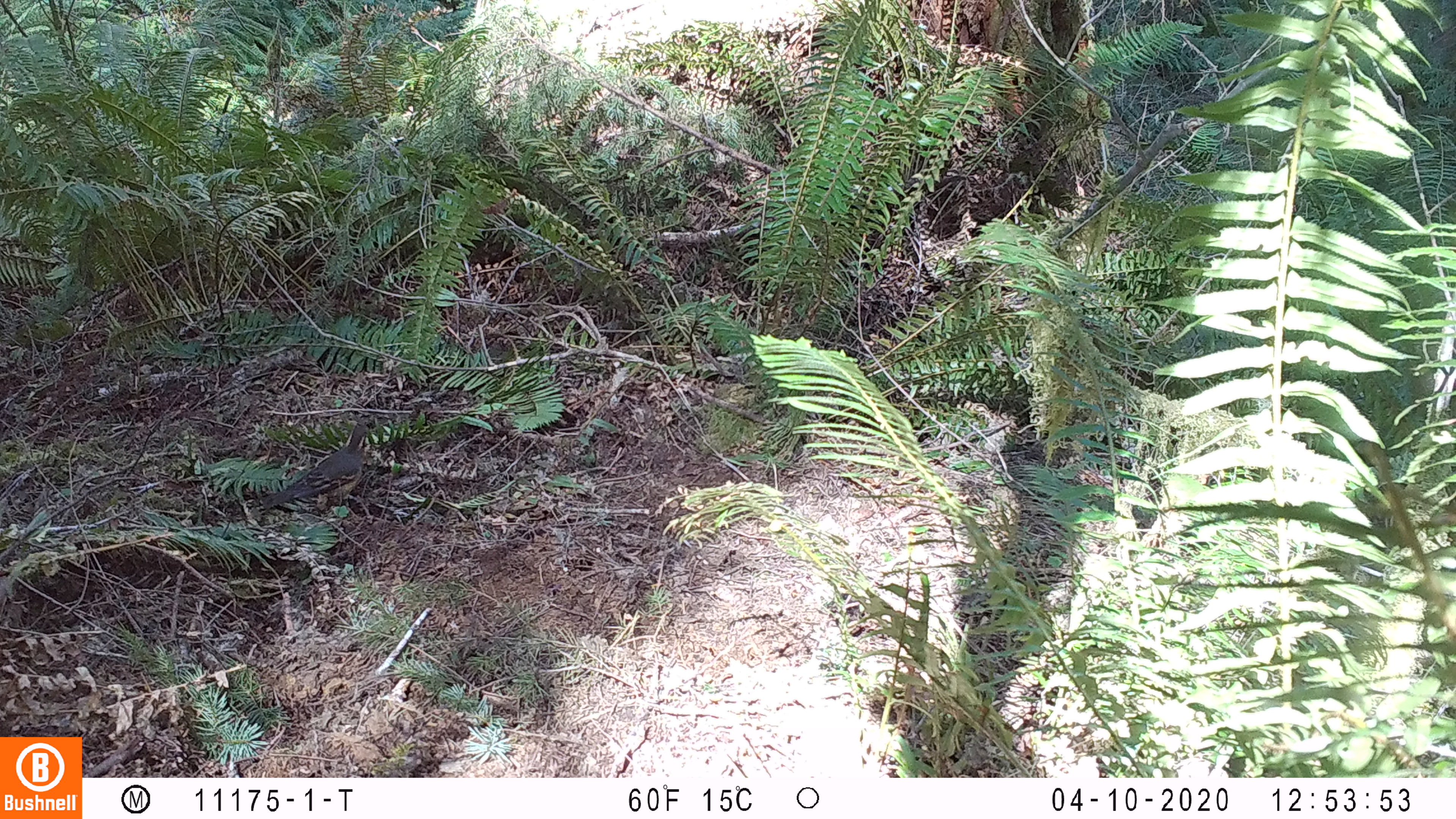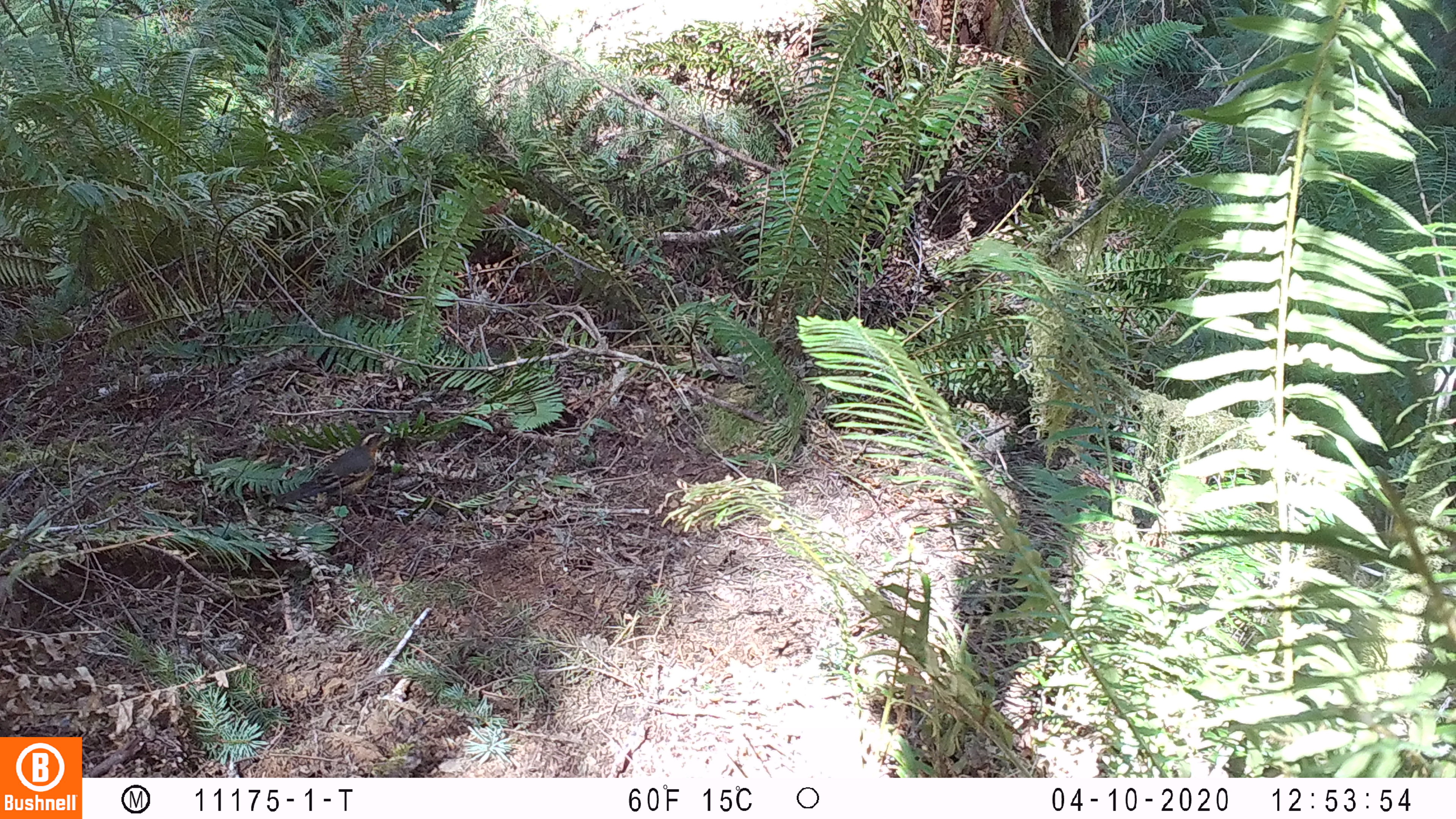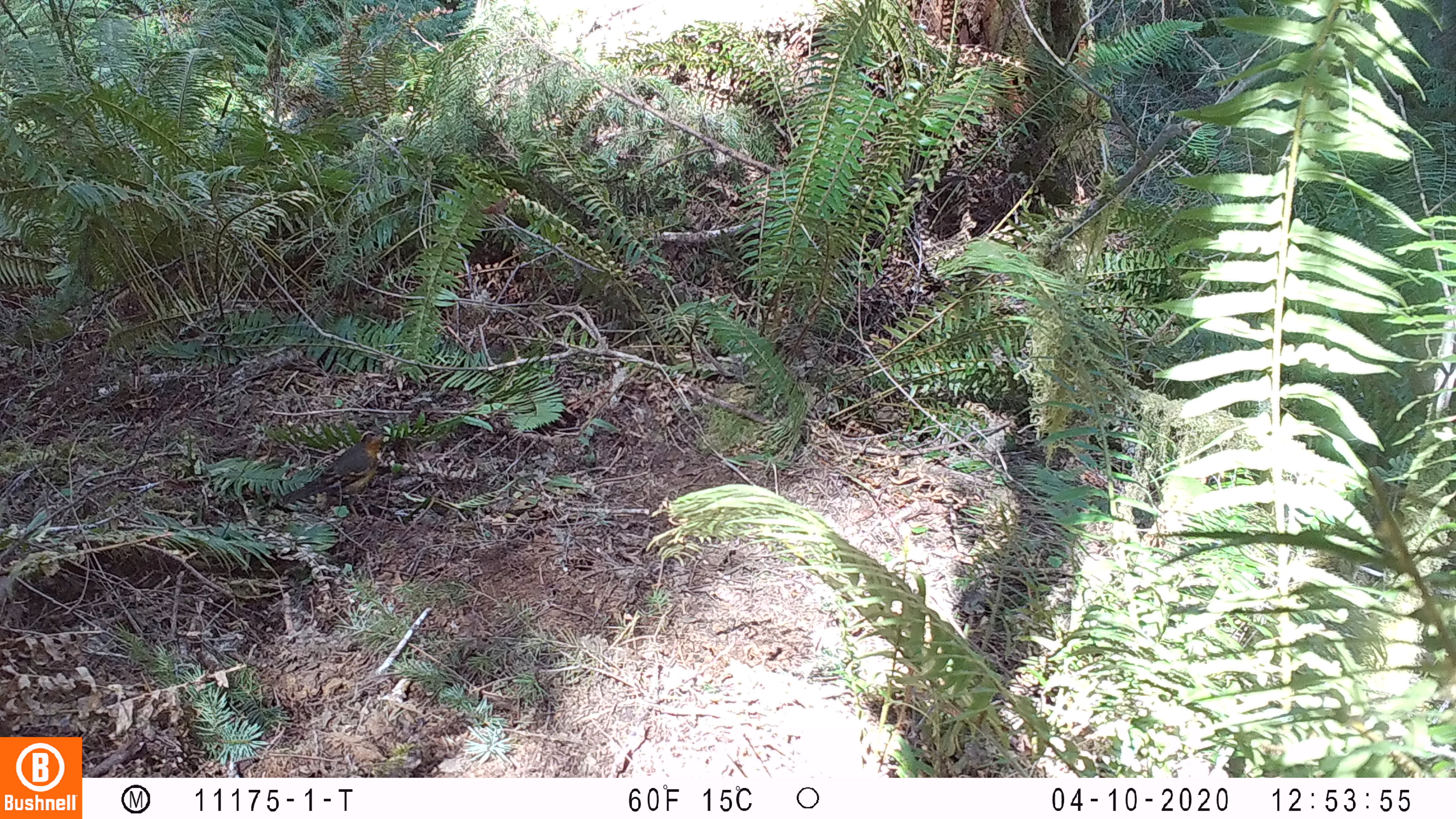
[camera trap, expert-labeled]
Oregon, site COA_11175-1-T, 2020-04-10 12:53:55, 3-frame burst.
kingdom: Animalia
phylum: Chordata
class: Aves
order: Passeriformes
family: Turdidae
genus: Ixoreus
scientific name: Ixoreus naevius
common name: varied thrush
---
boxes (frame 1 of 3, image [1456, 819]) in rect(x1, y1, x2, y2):
varied thrush: rect(258, 421, 373, 515)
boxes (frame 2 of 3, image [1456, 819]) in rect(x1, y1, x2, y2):
varied thrush: rect(272, 423, 392, 510)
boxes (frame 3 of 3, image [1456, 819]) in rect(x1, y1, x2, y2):
varied thrush: rect(286, 425, 388, 520)